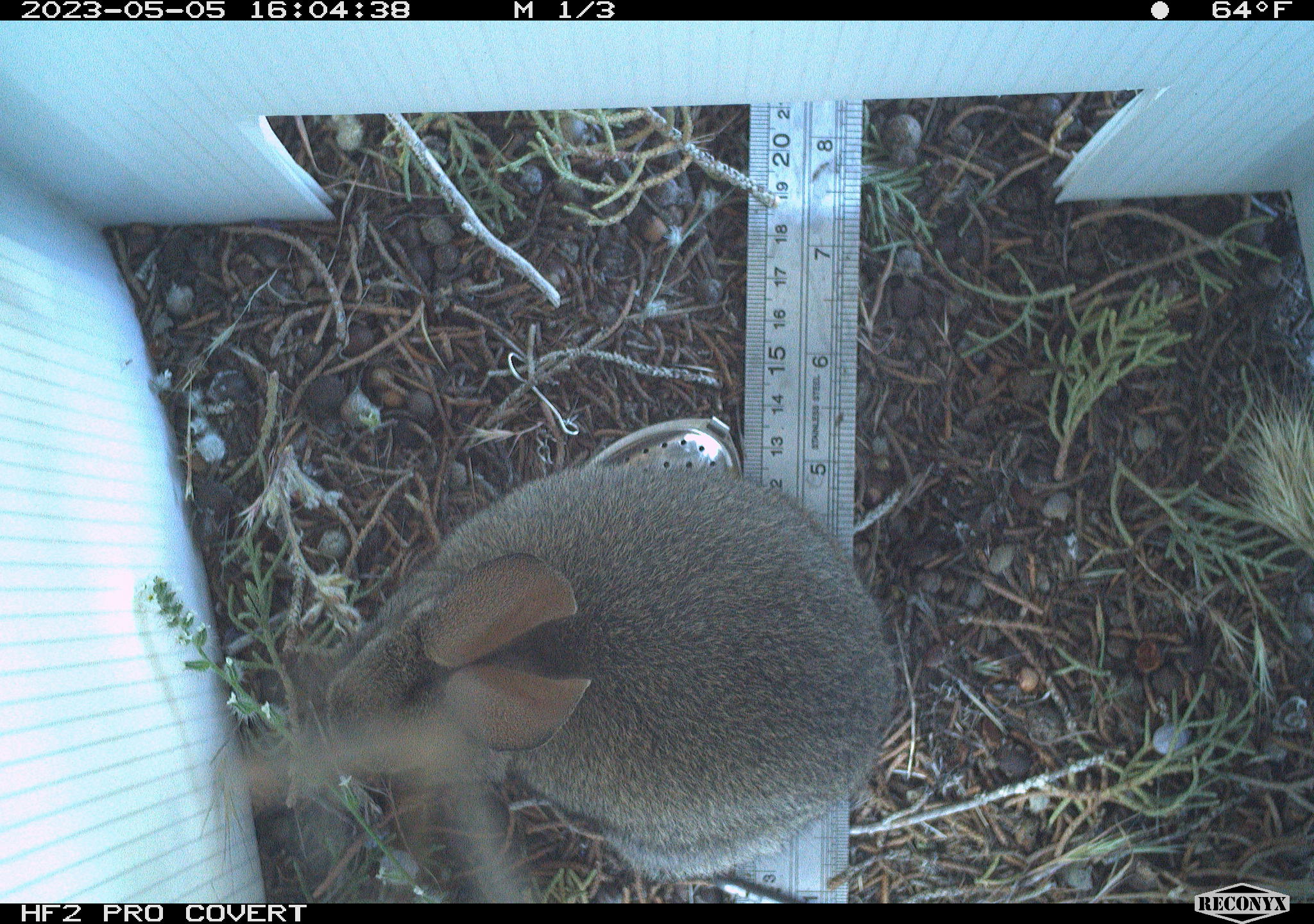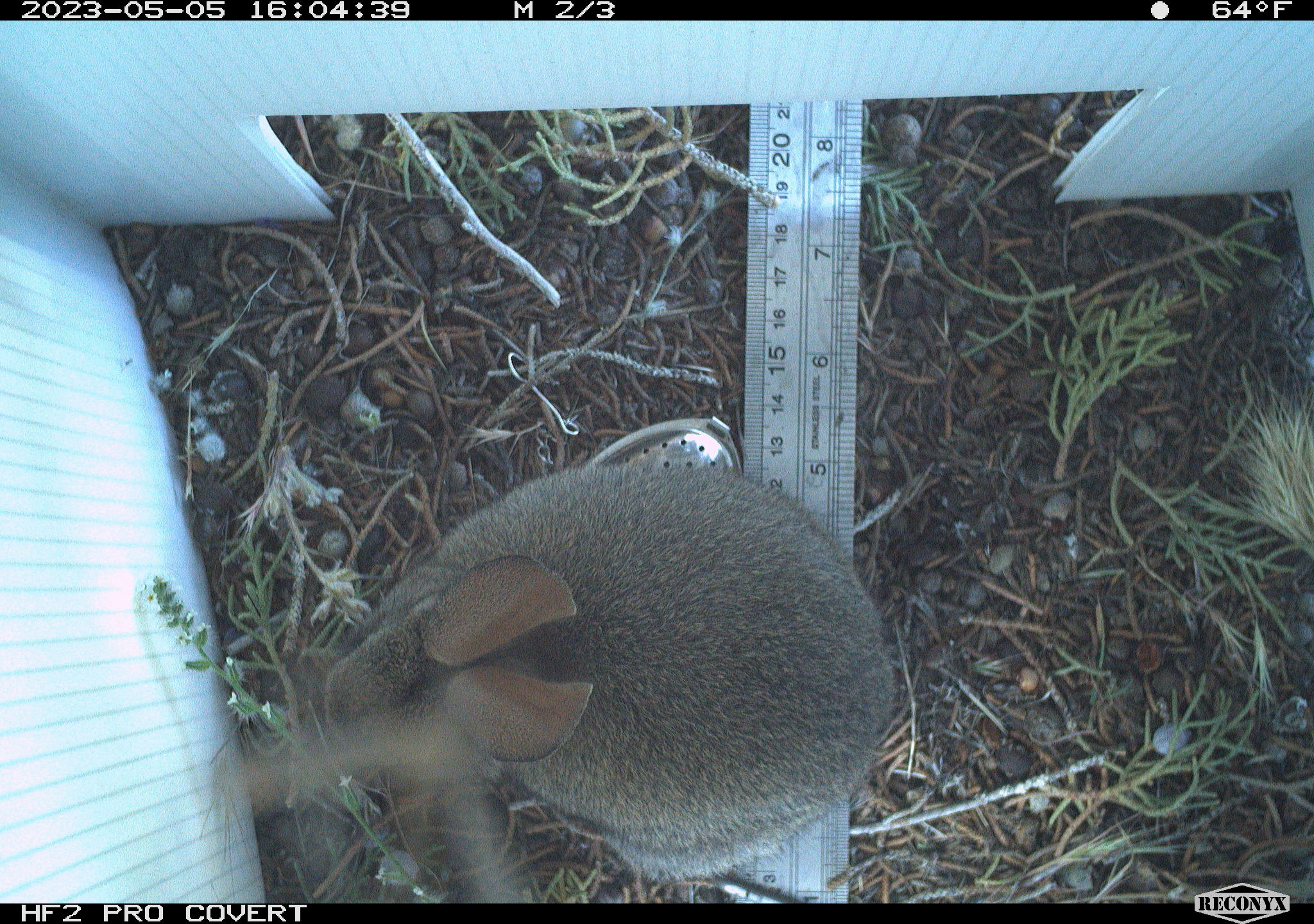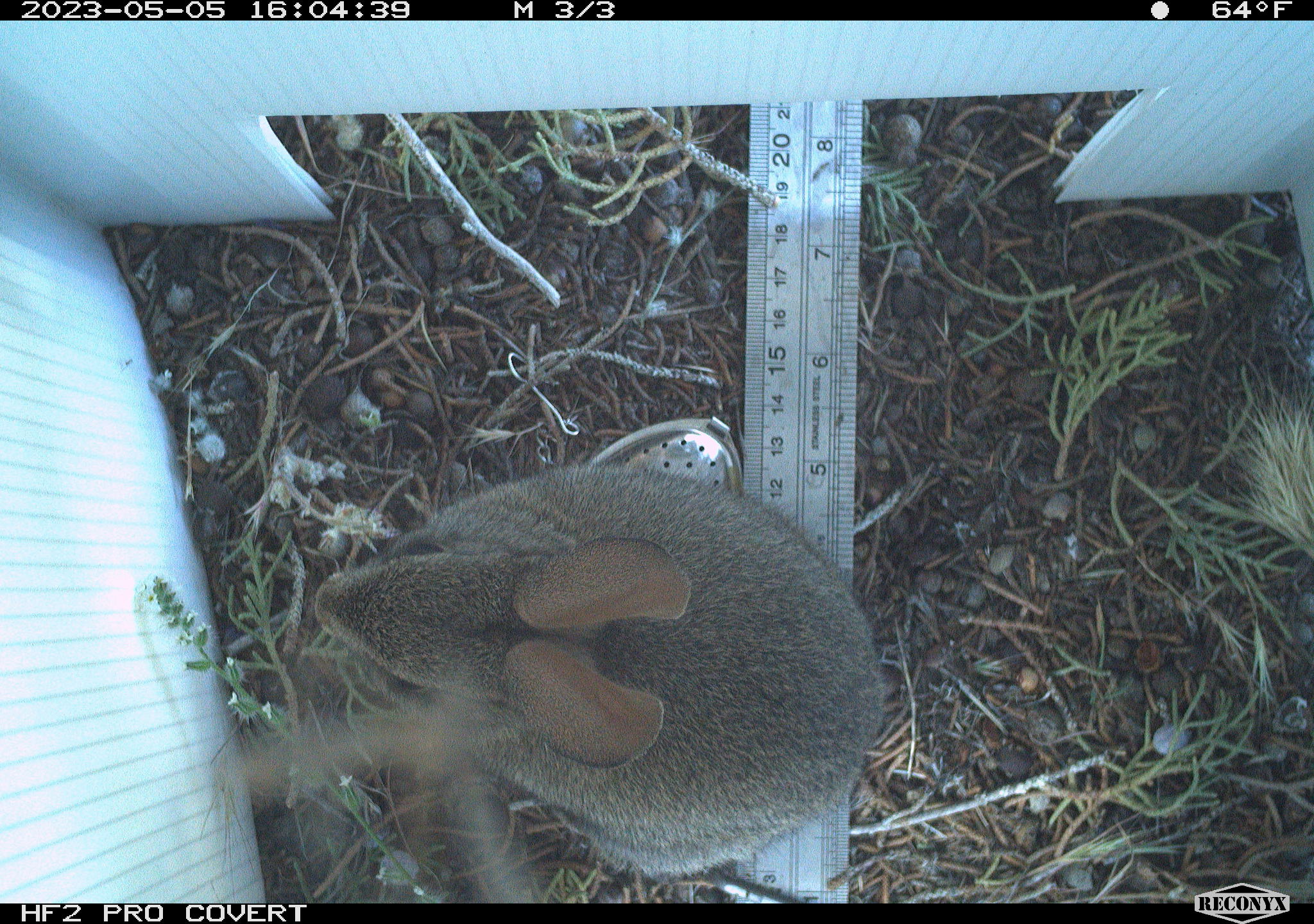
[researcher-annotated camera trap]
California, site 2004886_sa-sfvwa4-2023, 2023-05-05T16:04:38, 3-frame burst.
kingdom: Animalia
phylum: Chordata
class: Mammalia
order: Lagomorpha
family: Leporidae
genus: Sylvilagus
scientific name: Sylvilagus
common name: cottontail rabbits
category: sylvilagus species